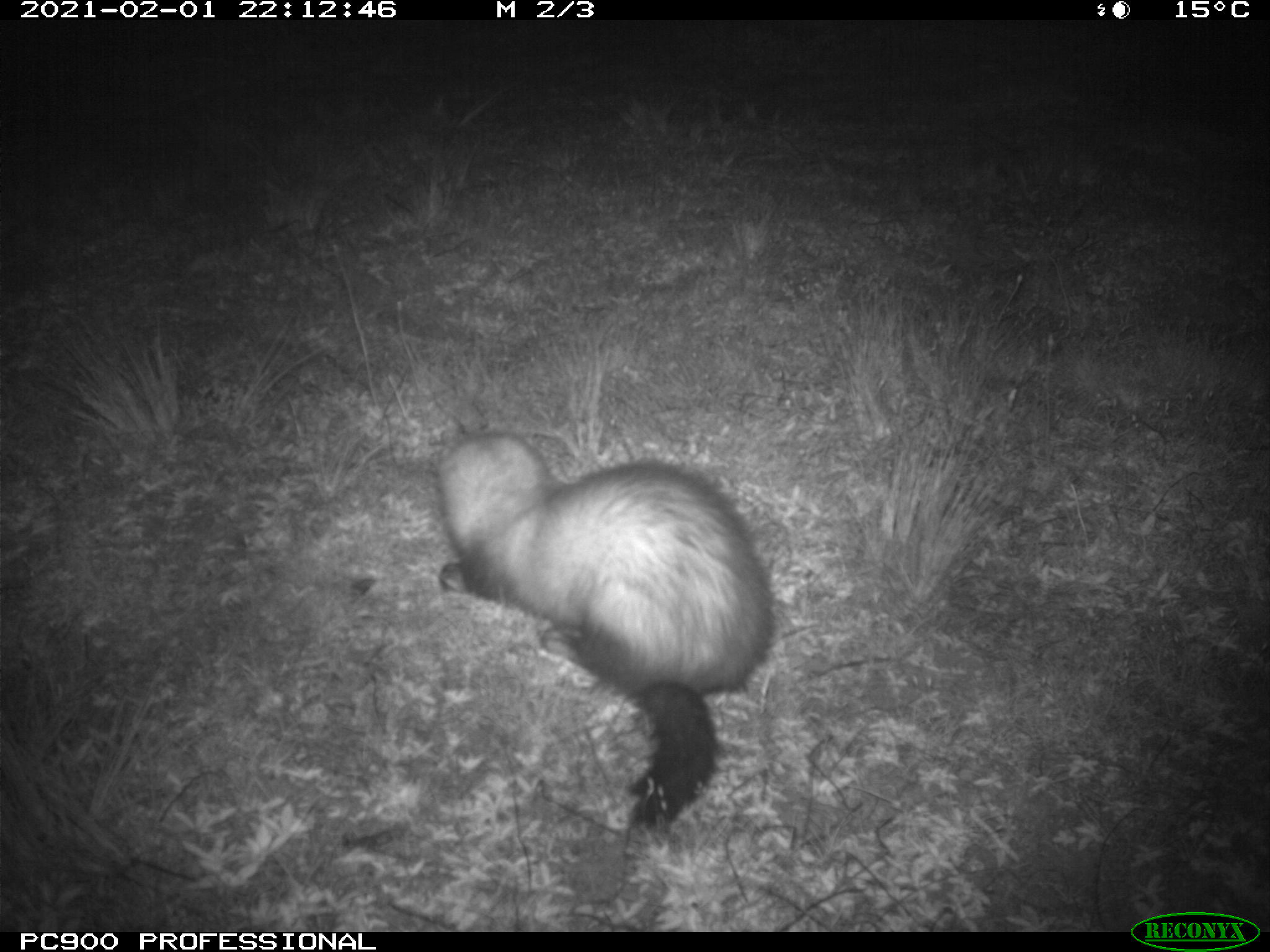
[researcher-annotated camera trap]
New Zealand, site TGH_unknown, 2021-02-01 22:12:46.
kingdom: Animalia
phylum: Chordata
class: Mammalia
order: Carnivora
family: Mustelidae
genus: Mustela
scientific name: Mustela furo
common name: ferret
Ferret (Mustela furo).